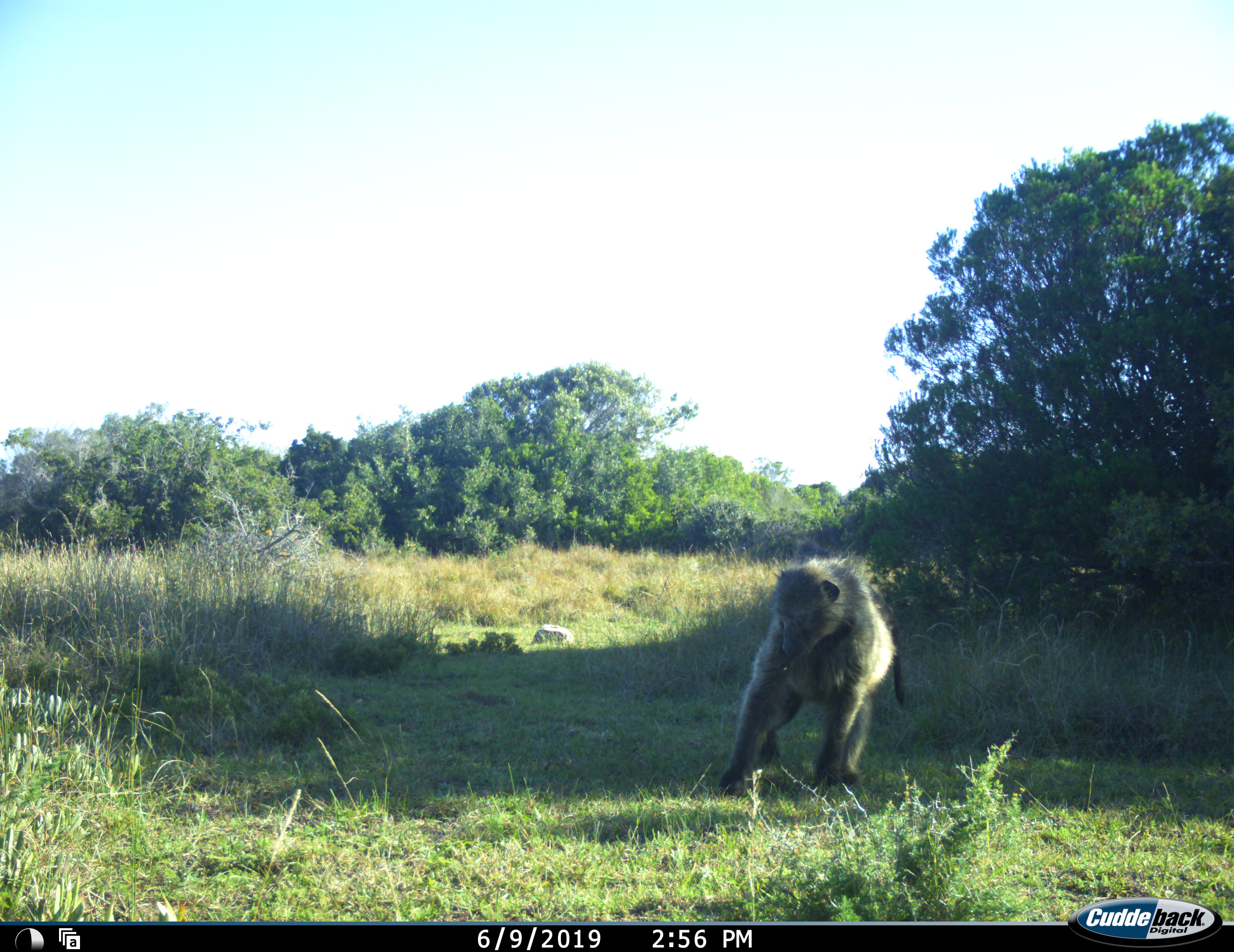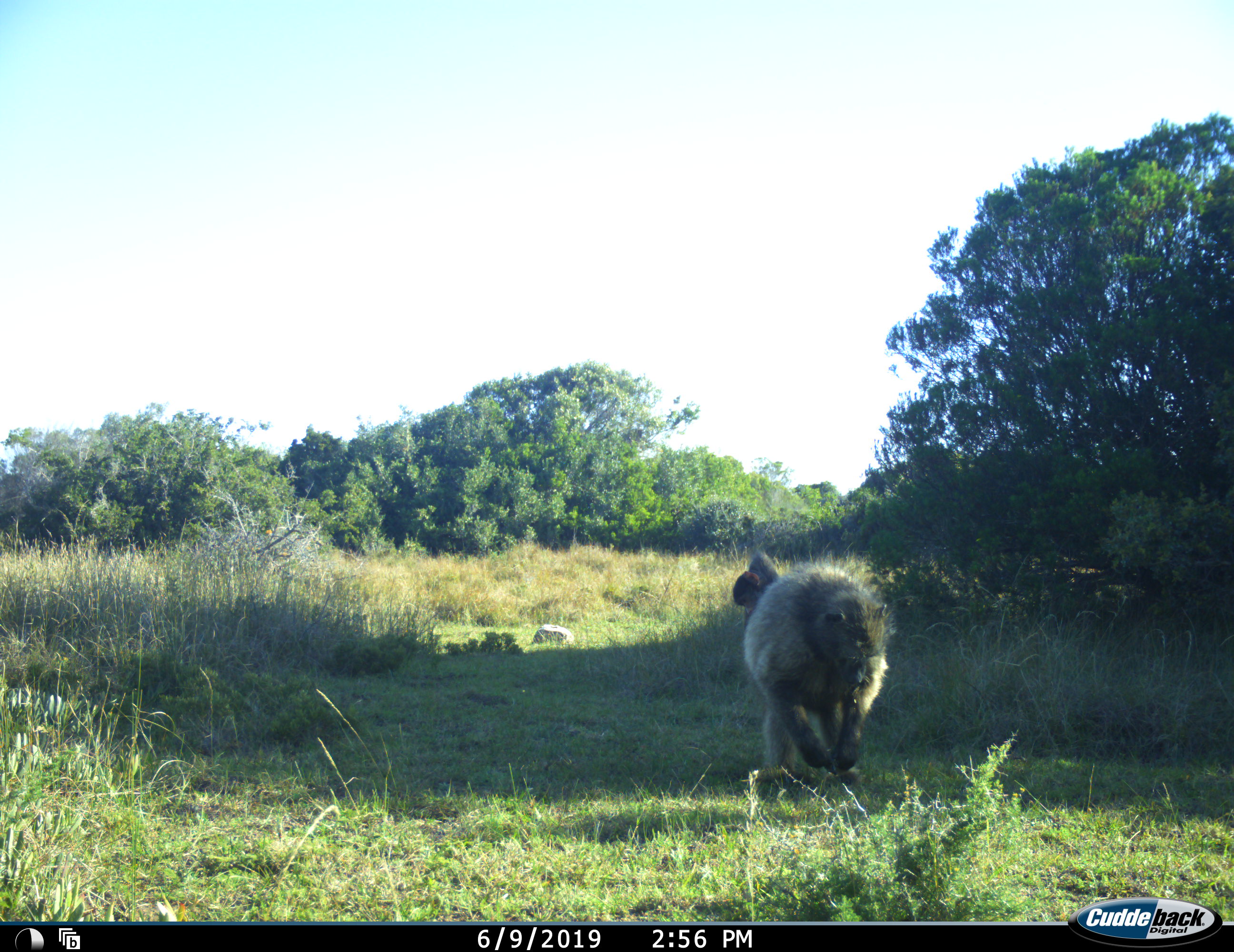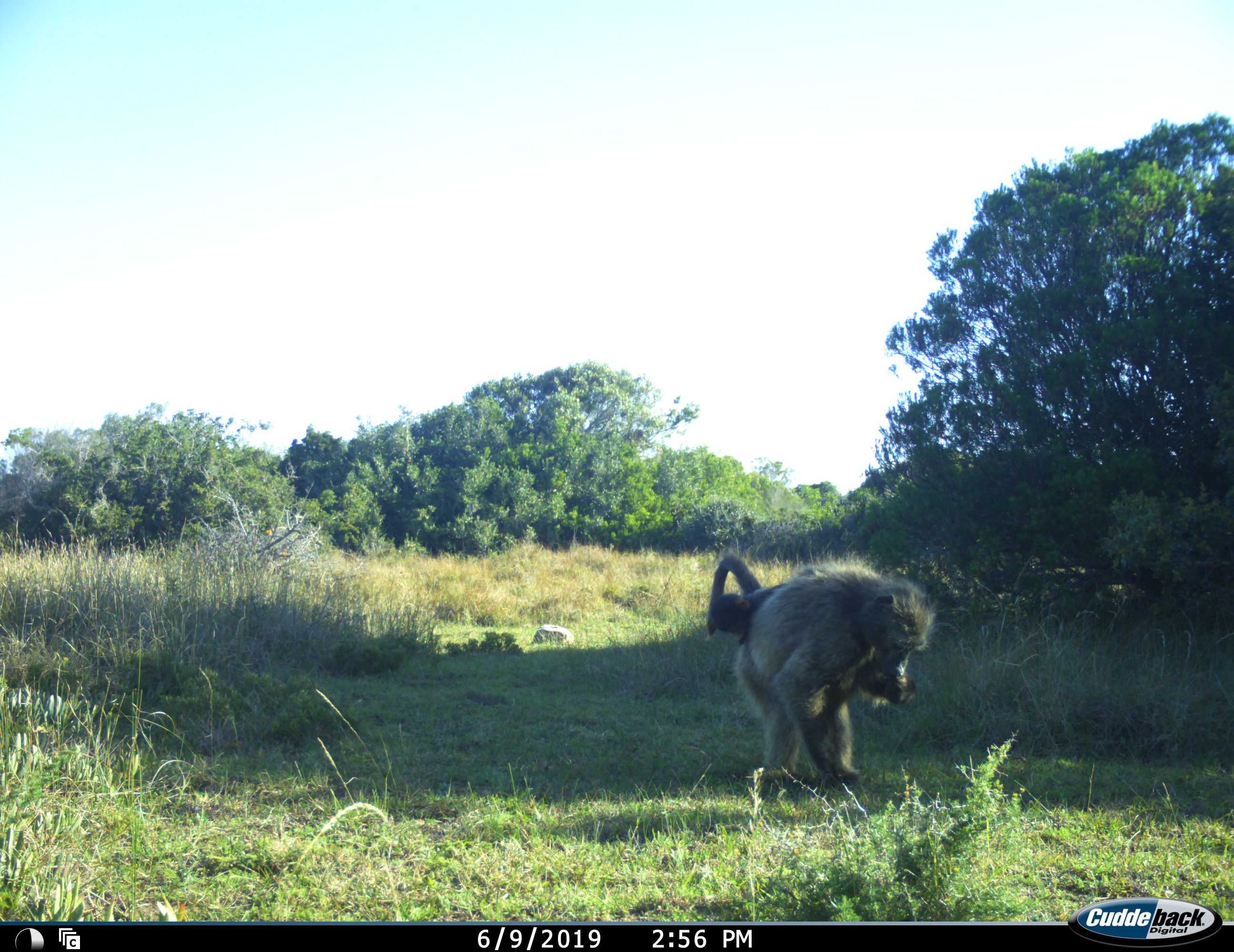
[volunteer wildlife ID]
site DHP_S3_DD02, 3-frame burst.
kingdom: Animalia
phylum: Chordata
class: Mammalia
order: Primates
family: Cercopithecidae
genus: Papio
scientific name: Papio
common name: baboon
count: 2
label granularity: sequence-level